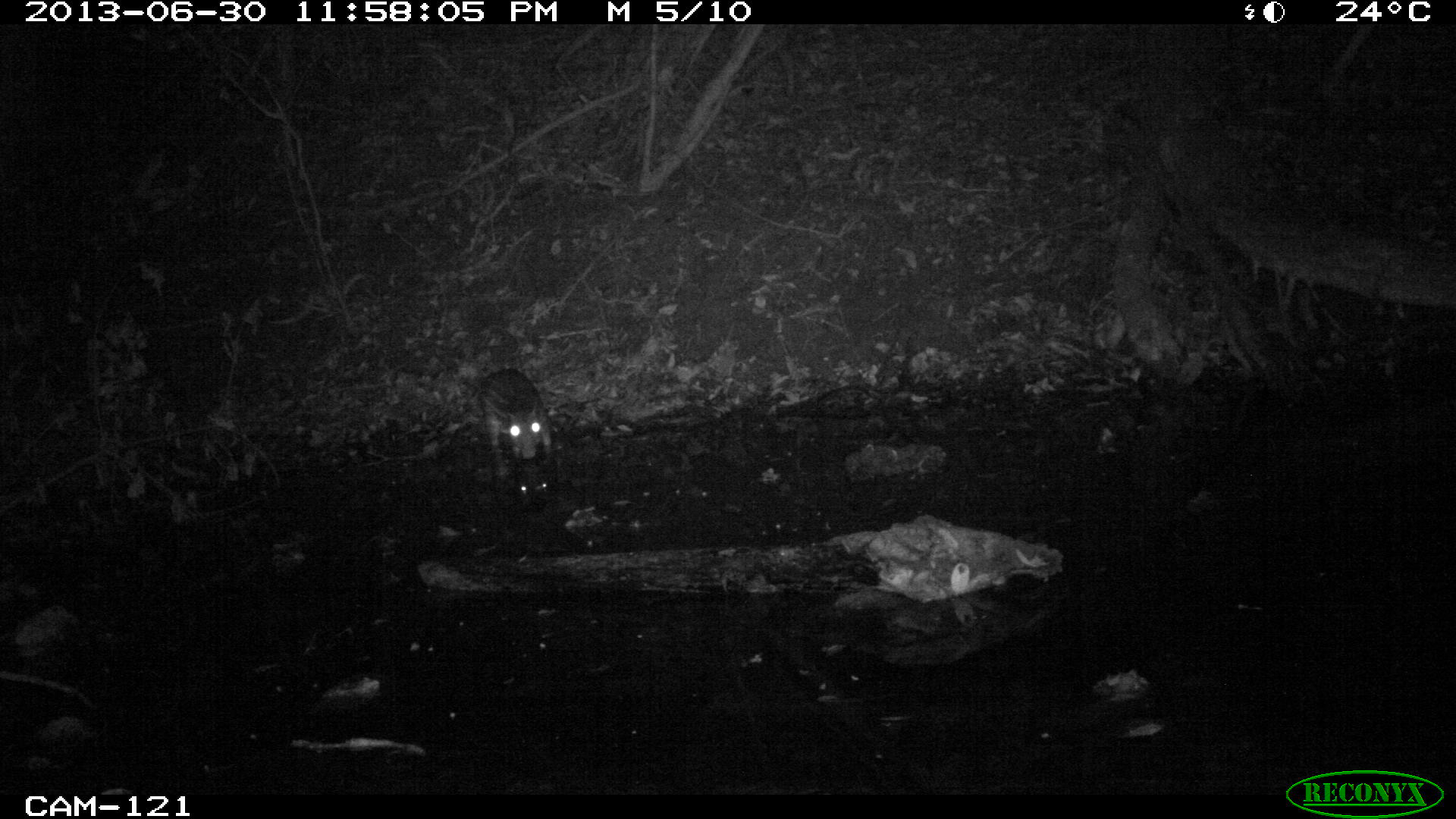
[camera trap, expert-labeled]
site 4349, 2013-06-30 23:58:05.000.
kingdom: Animalia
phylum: Chordata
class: Mammalia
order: Rodentia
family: Cuniculidae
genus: Cuniculus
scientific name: Cuniculus paca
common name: lowland paca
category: agouti paca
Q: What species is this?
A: Agouti paca (lowland paca) (Cuniculus paca).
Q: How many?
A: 1.